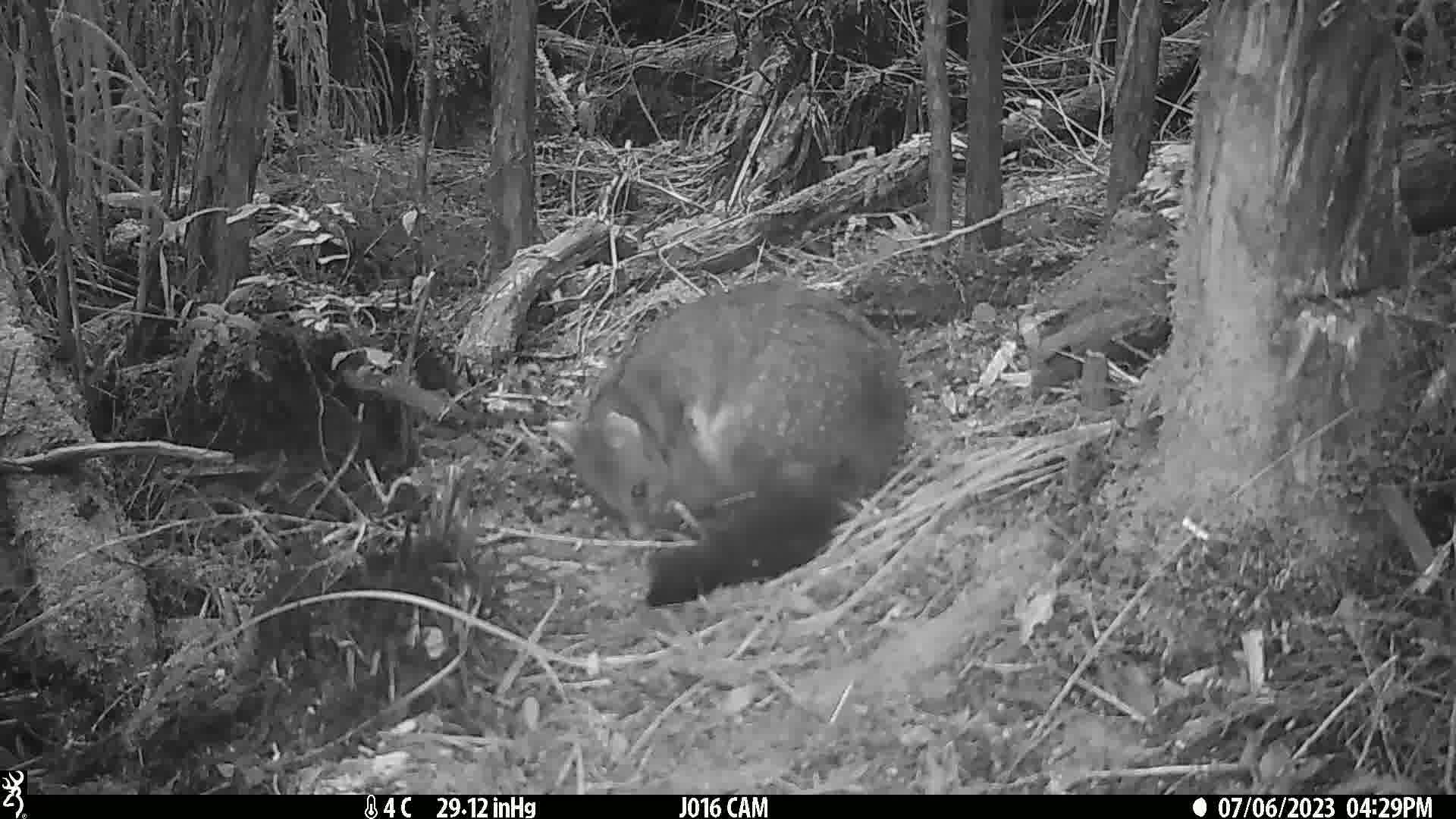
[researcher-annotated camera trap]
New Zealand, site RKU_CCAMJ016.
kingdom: Animalia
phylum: Chordata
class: Mammalia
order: Diprotodontia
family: Phalangeridae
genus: Trichosurus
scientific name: Trichosurus vulpecula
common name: common brushtail possum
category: possum